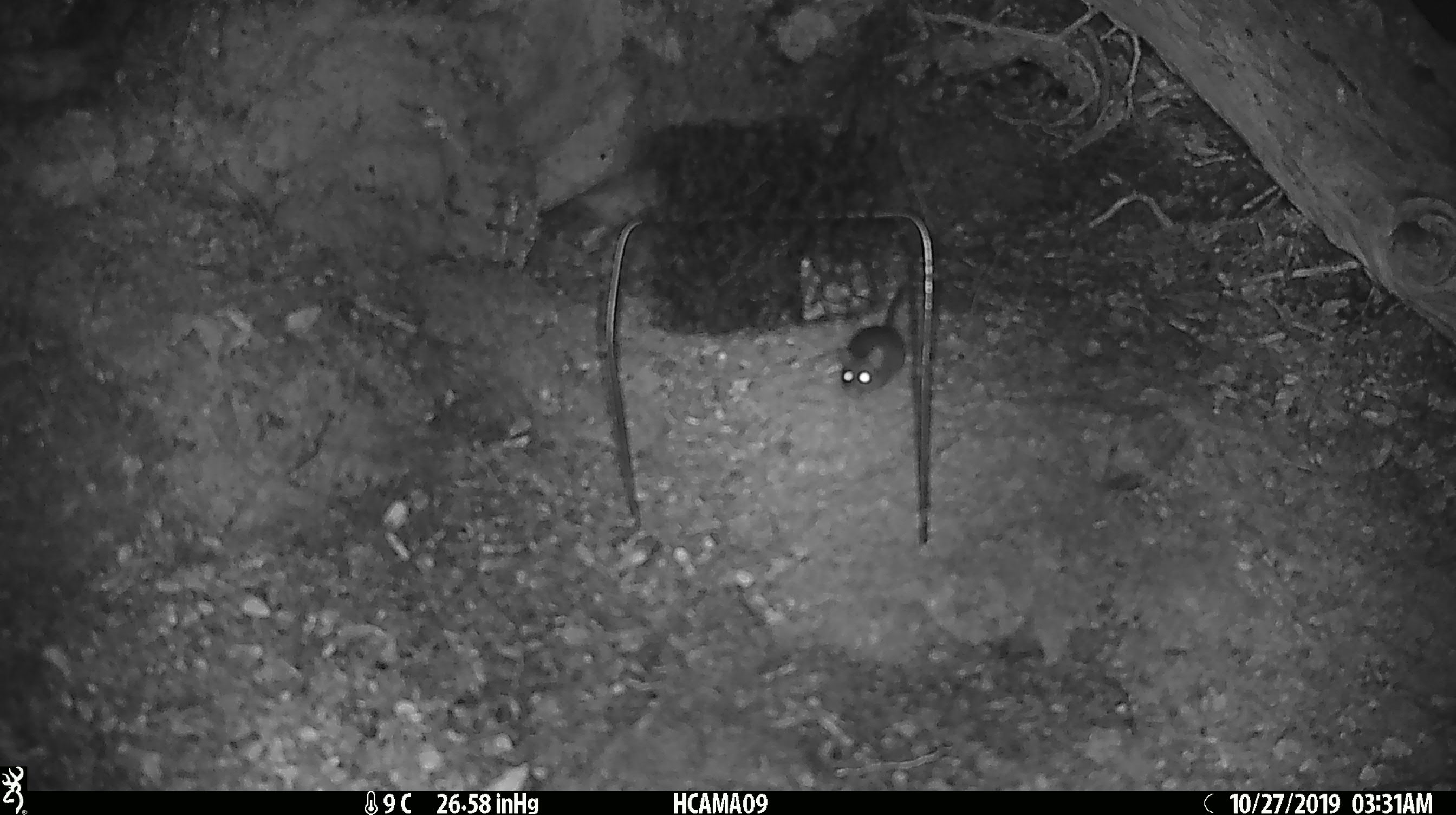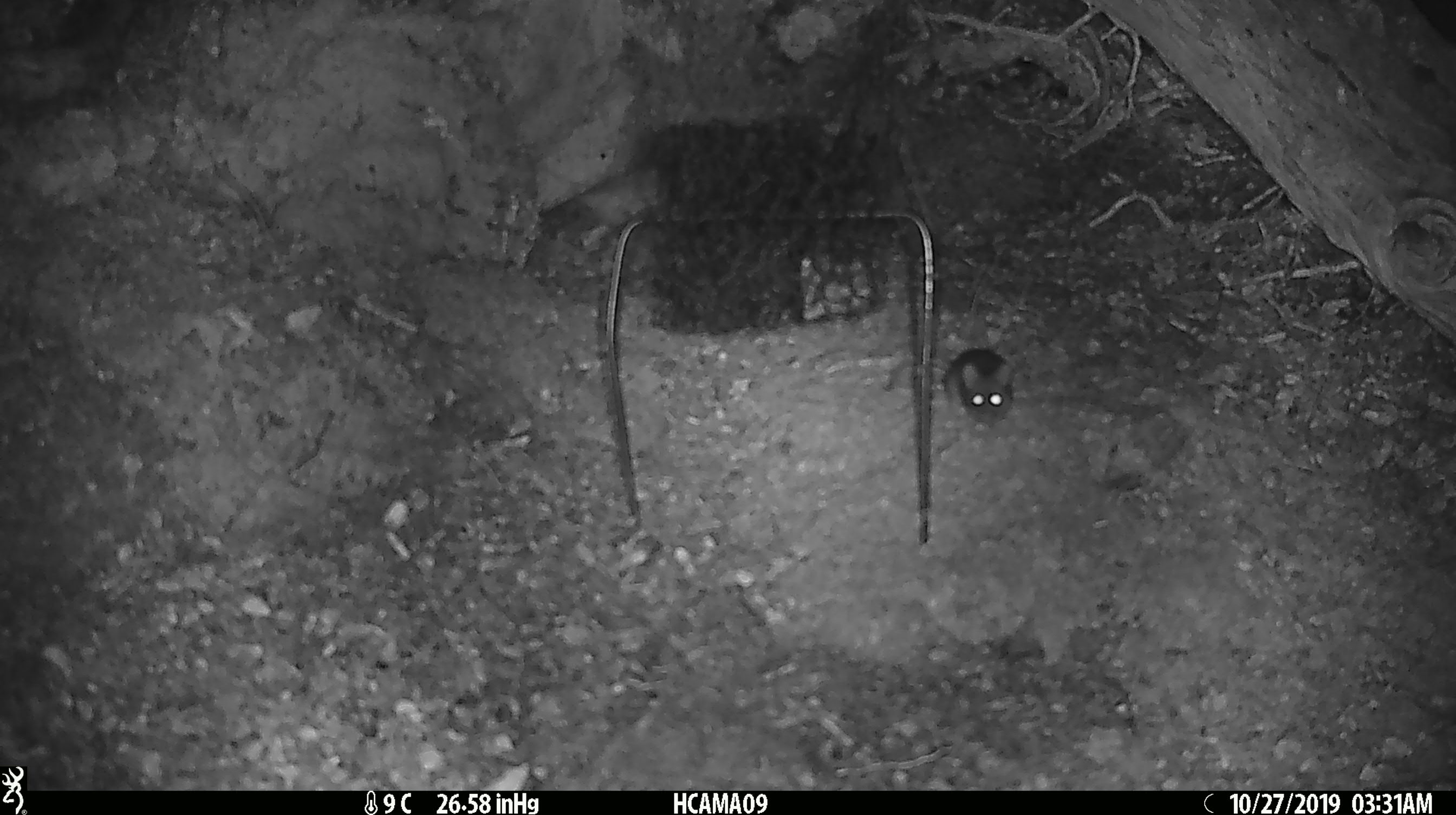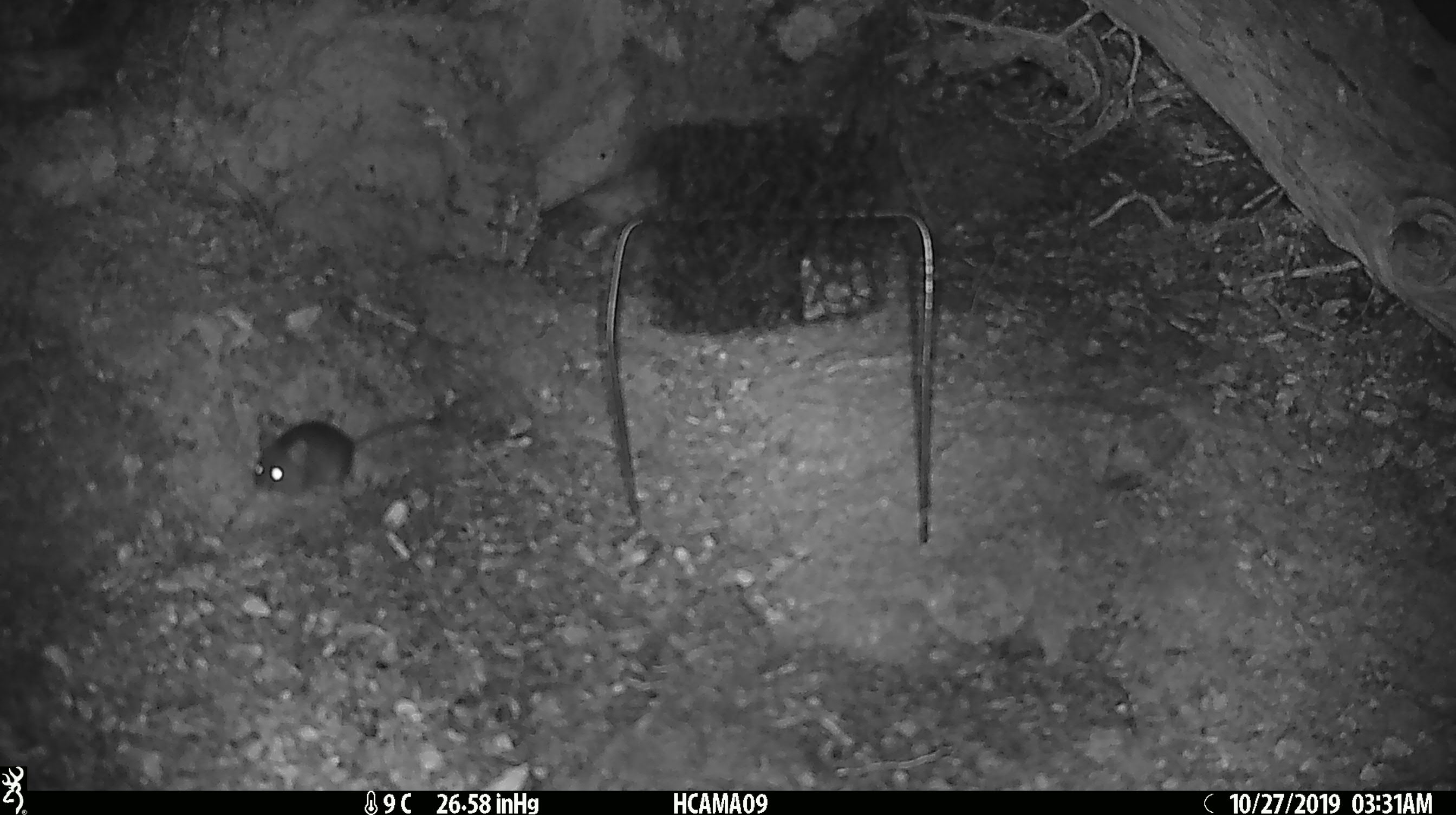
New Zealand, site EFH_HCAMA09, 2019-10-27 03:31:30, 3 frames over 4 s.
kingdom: Animalia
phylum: Chordata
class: Mammalia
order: Rodentia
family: Muridae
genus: Mus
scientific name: Mus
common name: mouse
Mouse (Mus).